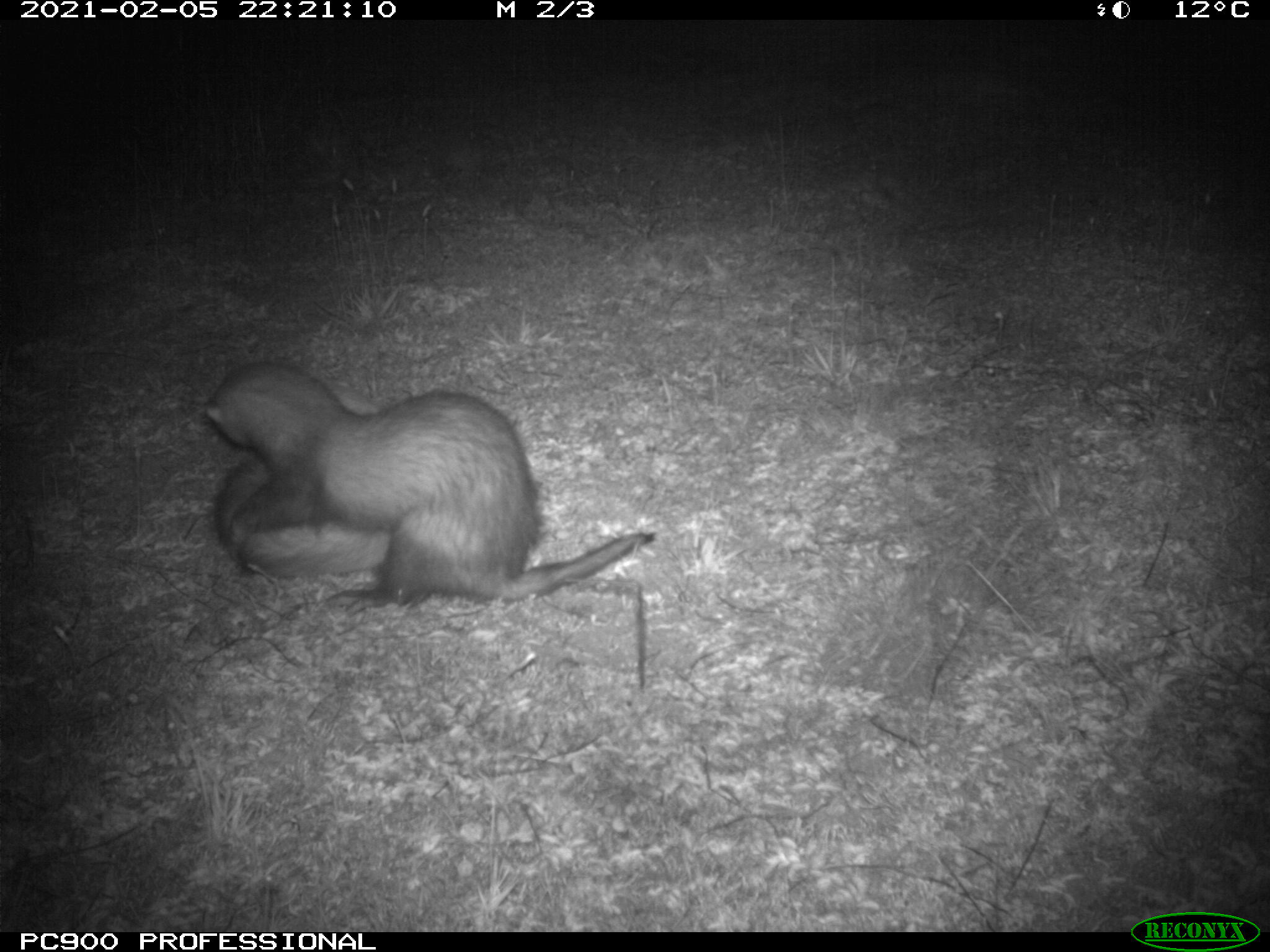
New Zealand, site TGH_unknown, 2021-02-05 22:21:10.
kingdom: Animalia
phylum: Chordata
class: Mammalia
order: Carnivora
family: Mustelidae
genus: Mustela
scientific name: Mustela furo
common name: ferret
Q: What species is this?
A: Ferret (Mustela furo).